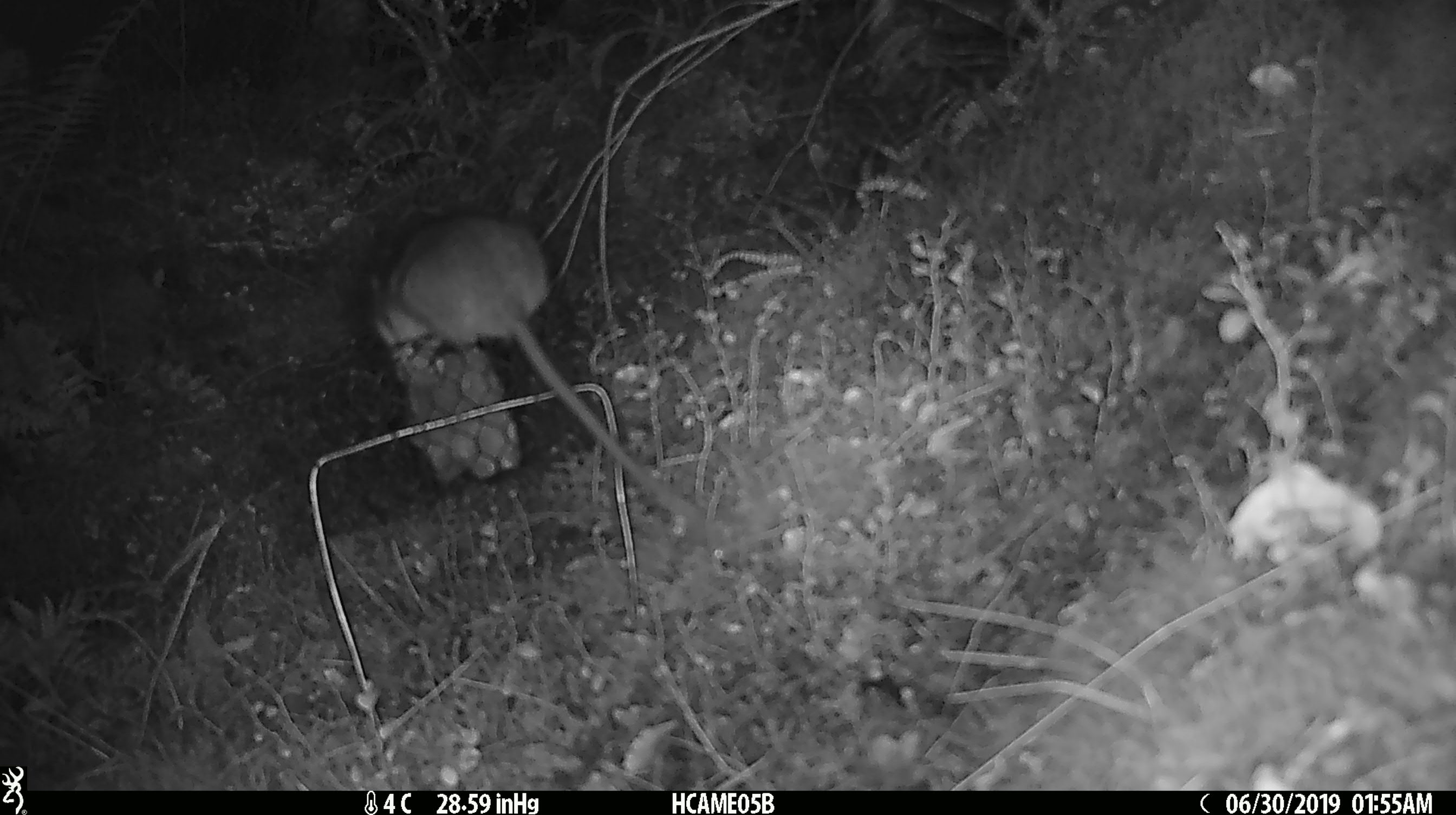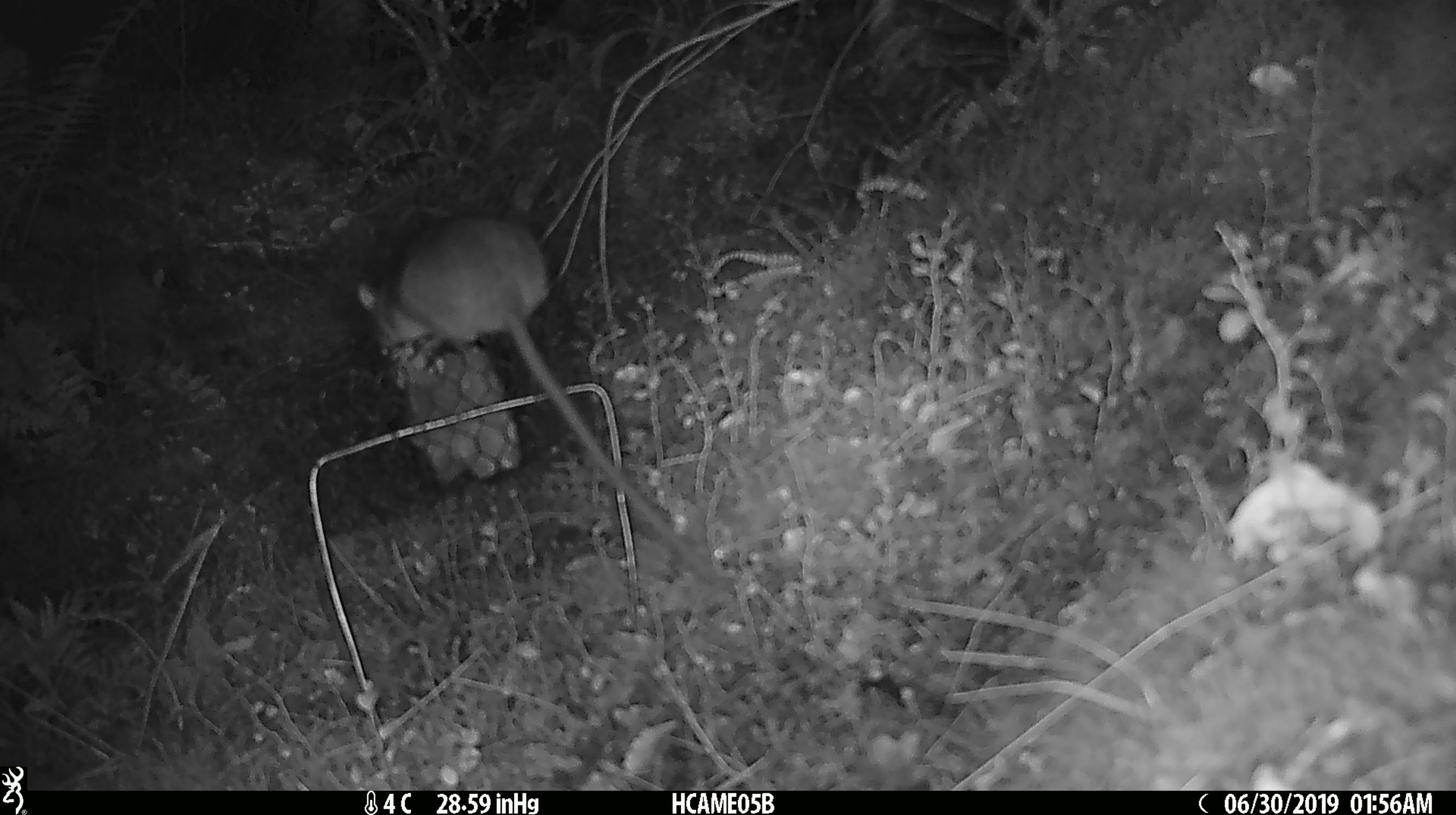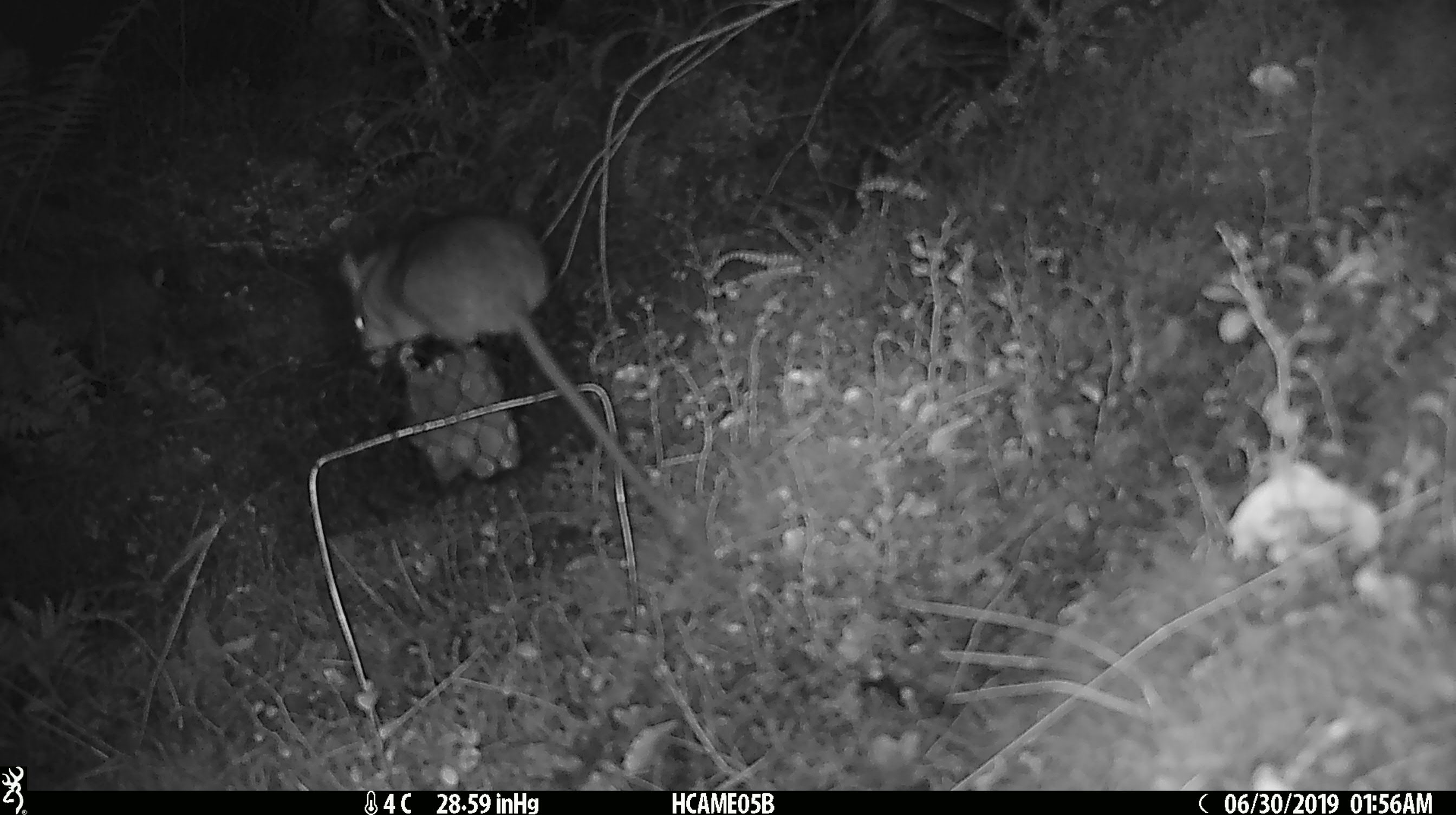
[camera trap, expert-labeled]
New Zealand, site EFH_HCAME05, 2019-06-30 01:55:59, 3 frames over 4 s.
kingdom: Animalia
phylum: Chordata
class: Mammalia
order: Rodentia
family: Muridae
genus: Rattus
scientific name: Rattus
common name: rat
Rat (Rattus).